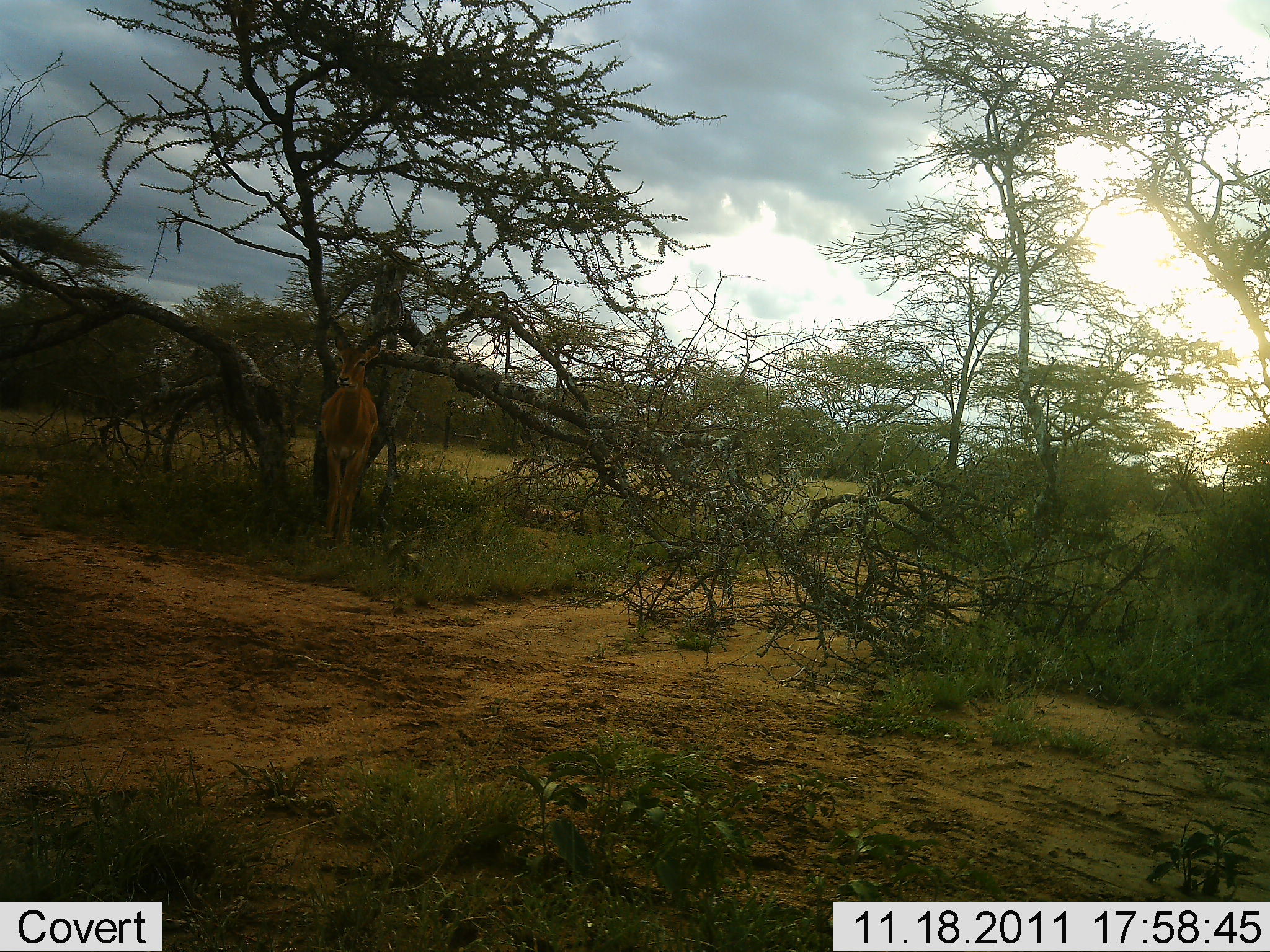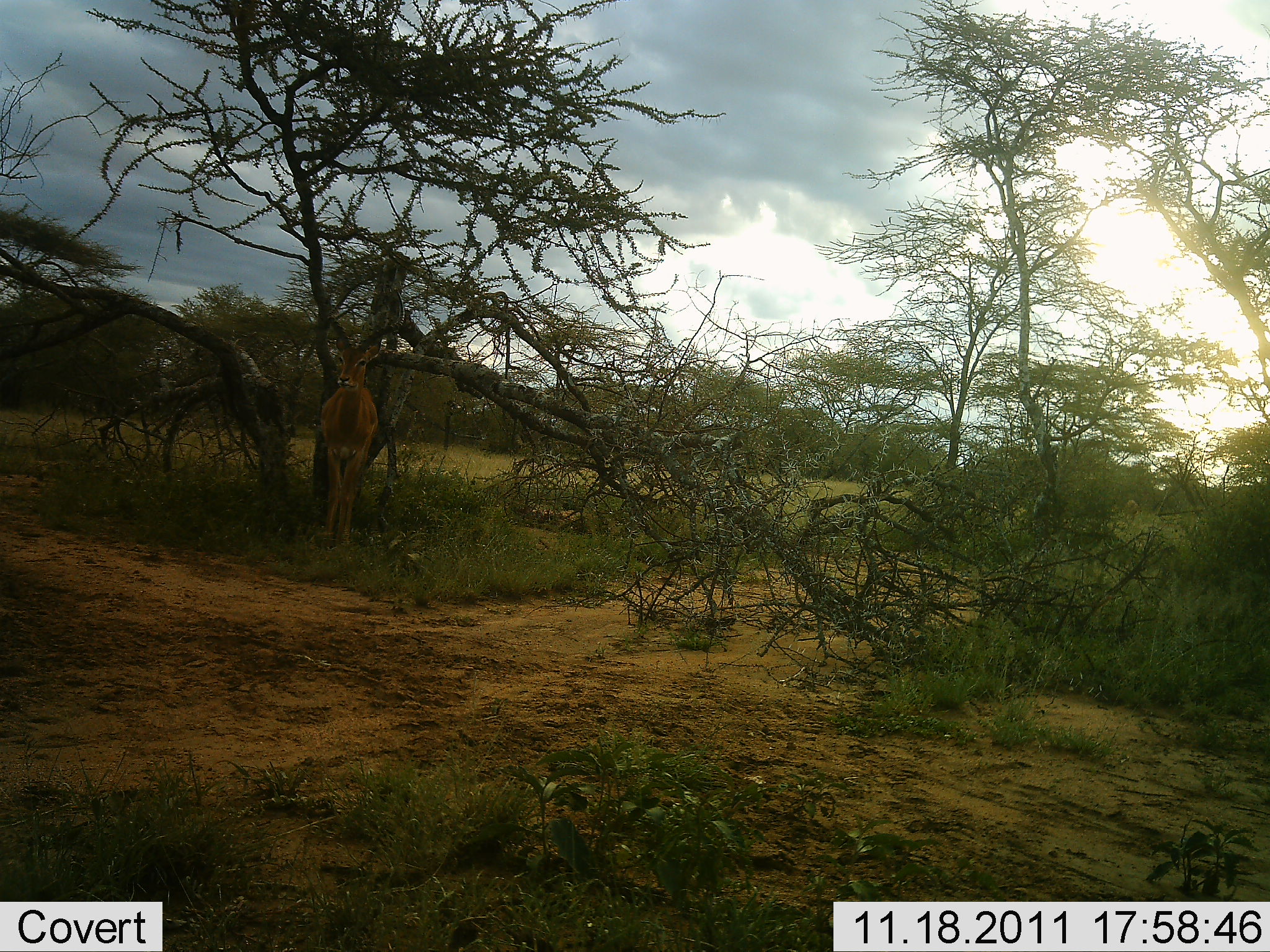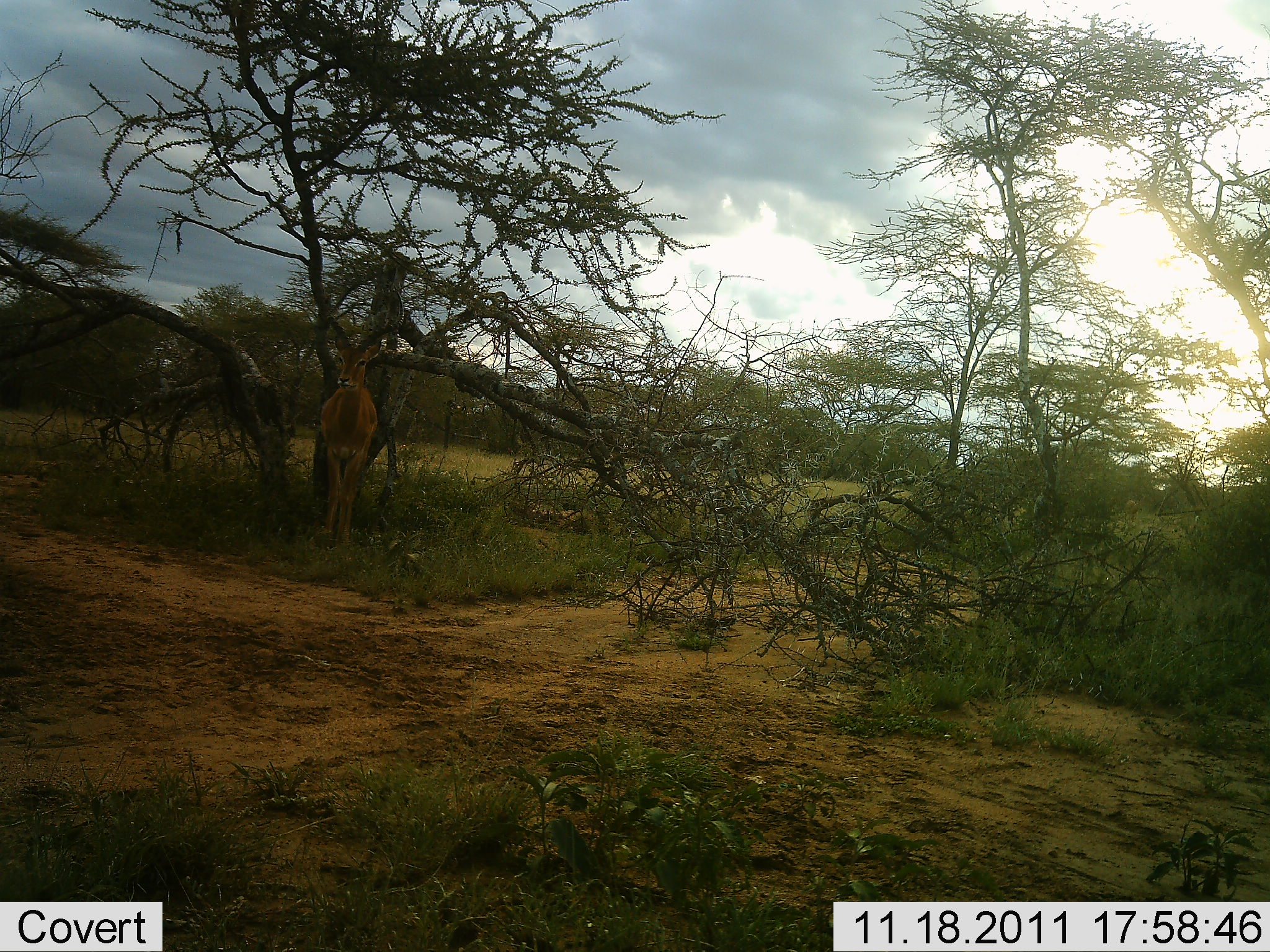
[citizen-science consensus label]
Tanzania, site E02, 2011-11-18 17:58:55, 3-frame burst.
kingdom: Animalia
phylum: Chordata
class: Mammalia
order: Artiodactyla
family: Bovidae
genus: Aepyceros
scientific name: Aepyceros melampus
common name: impala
Impala (Aepyceros melampus), count 1. Behavior (volunteer vote fractions): standing 100%, resting 0%, moving 0%, interacting 0%. Young present (vote fraction): 0%. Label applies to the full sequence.